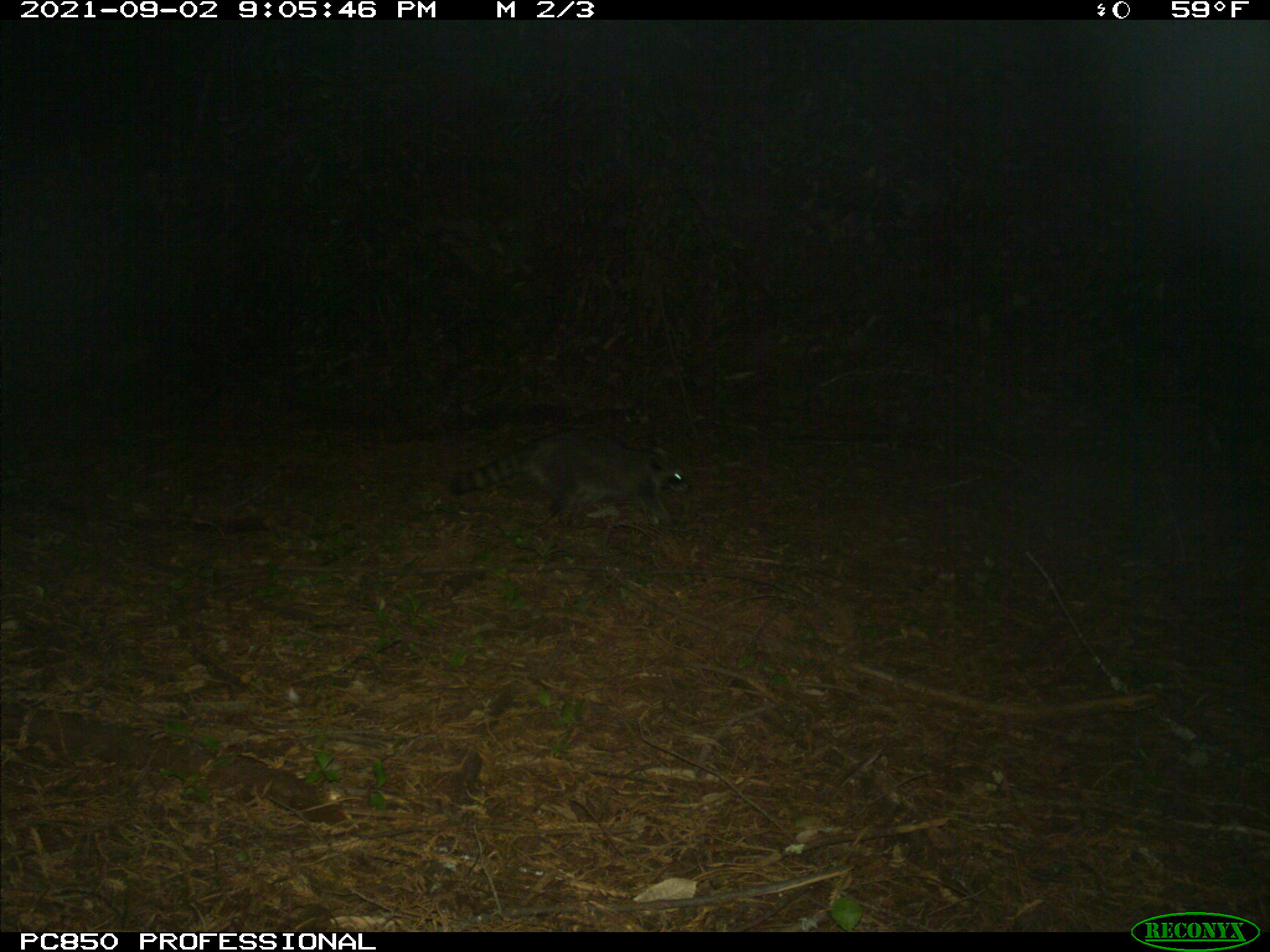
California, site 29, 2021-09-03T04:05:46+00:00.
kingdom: Animalia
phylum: Chordata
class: Mammalia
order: Carnivora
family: Procyonidae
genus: Procyon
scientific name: Procyon lotor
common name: raccoon